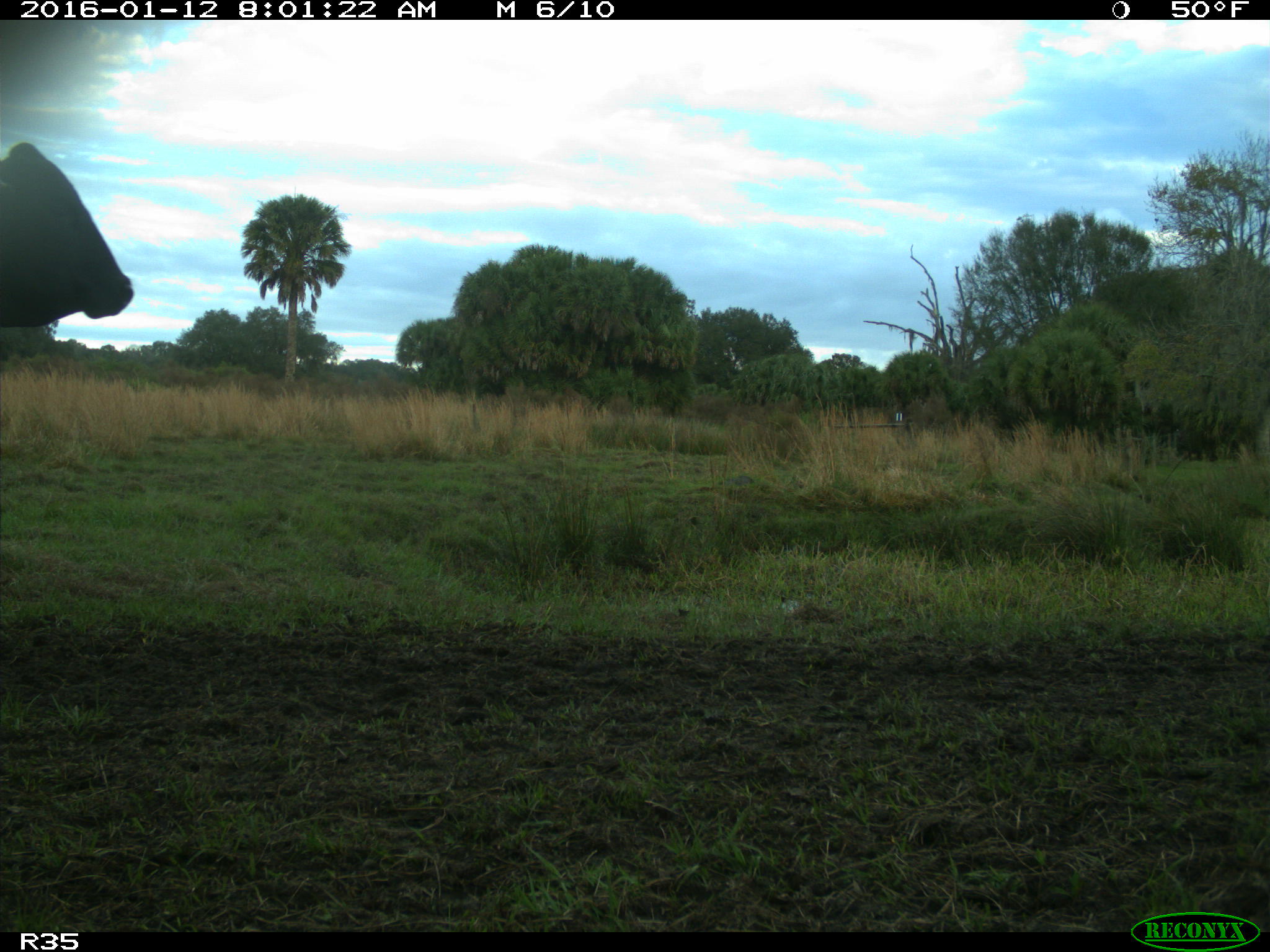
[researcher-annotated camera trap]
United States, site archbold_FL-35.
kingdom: Animalia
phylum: Chordata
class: Mammalia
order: Artiodactyla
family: Bovidae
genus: Bos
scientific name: Bos taurus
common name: domestic cow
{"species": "Bos taurus (domestic cow)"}